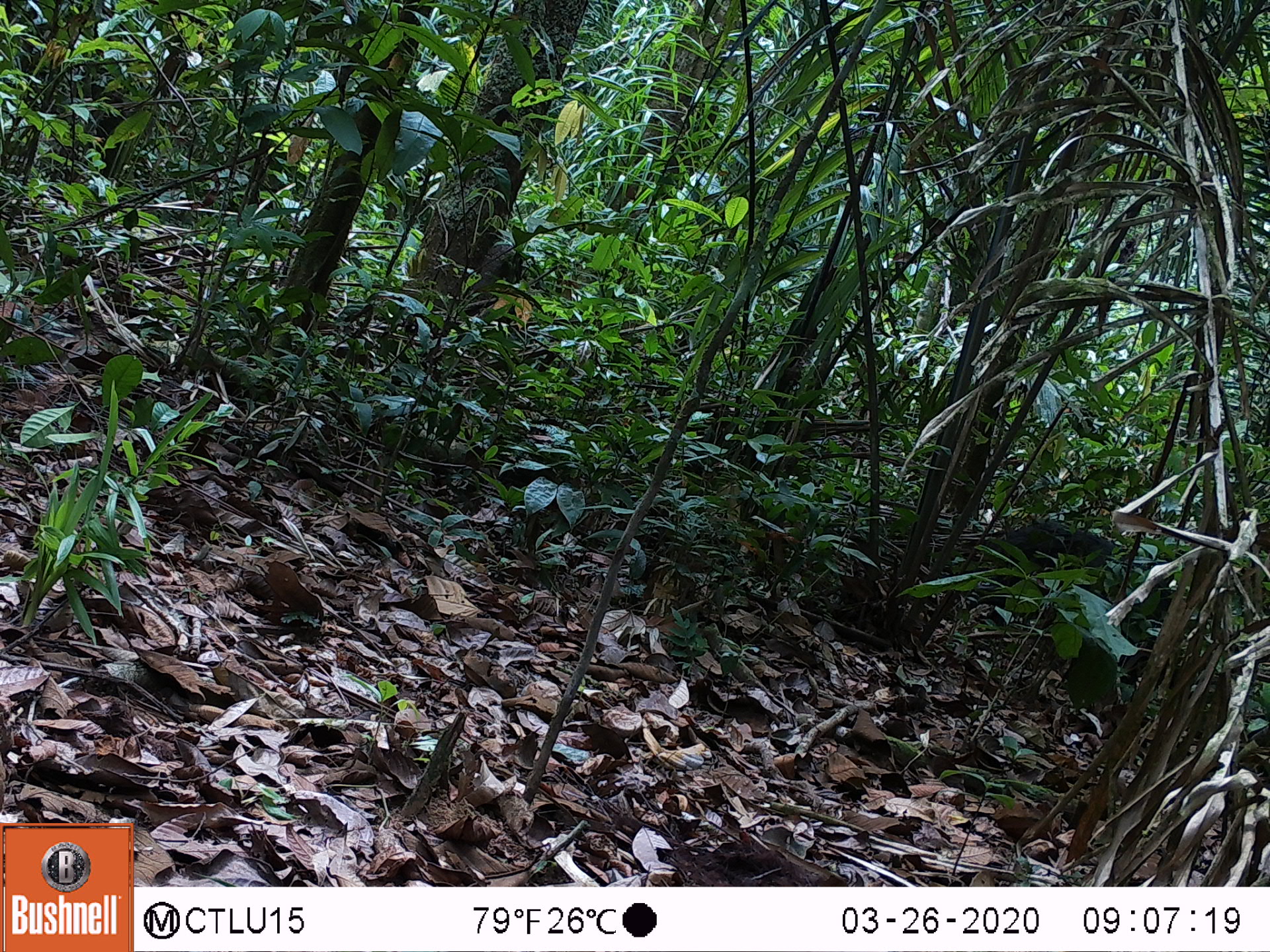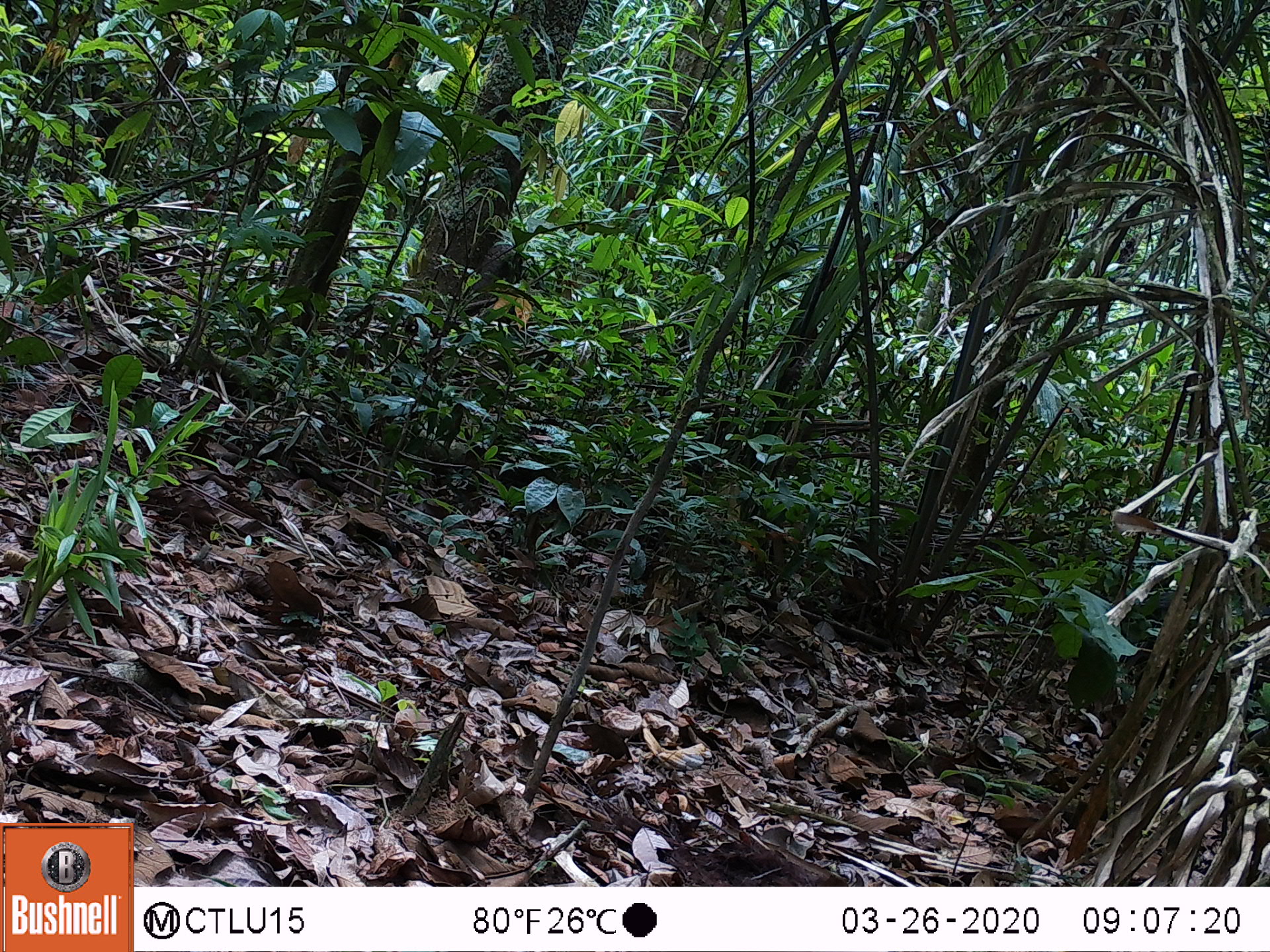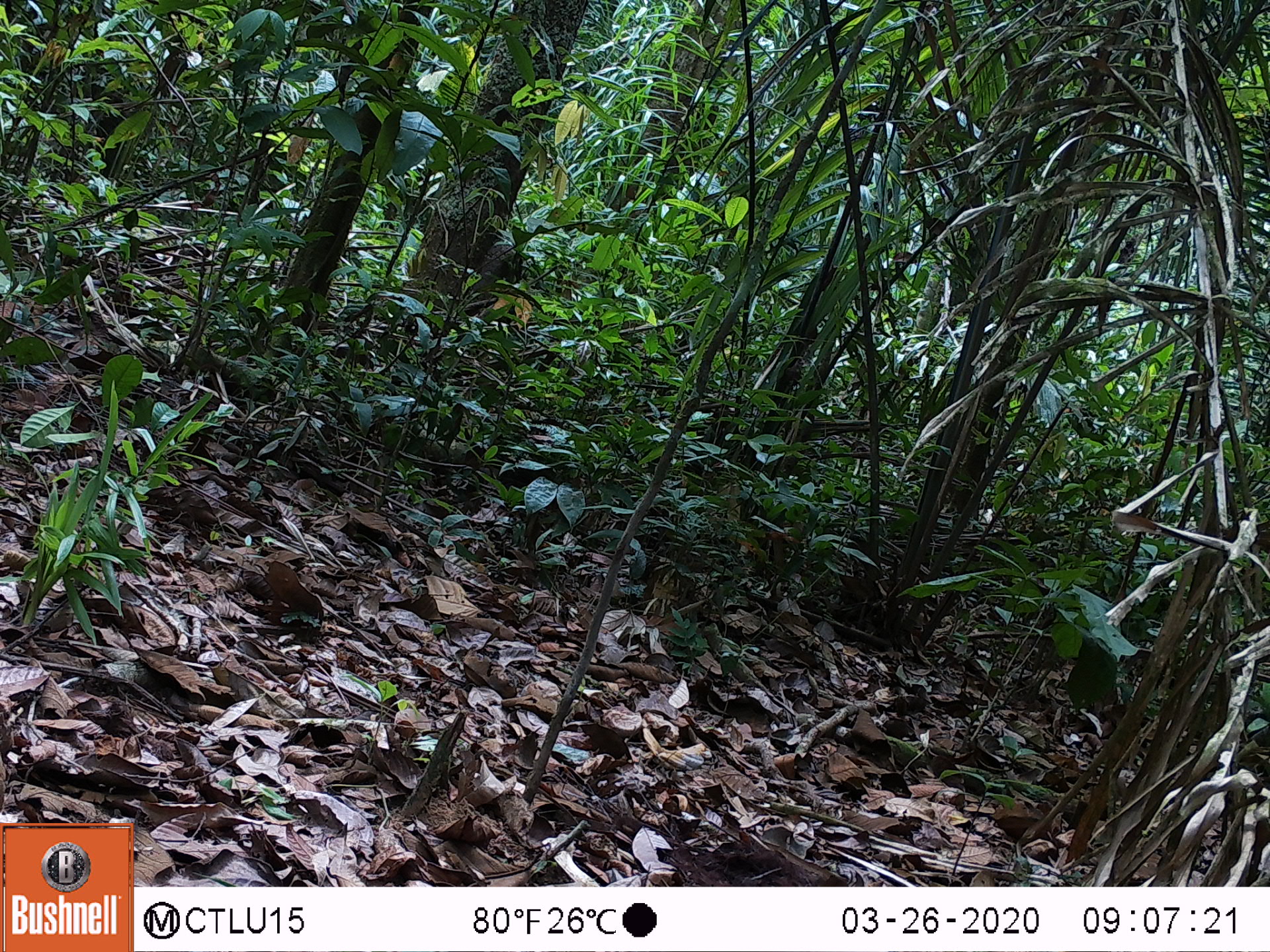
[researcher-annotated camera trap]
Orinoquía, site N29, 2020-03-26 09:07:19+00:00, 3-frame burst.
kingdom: Animalia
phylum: Chordata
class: Mammalia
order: Artiodactyla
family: Tayassuidae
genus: Pecari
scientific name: Pecari tajacu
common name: collared peccary